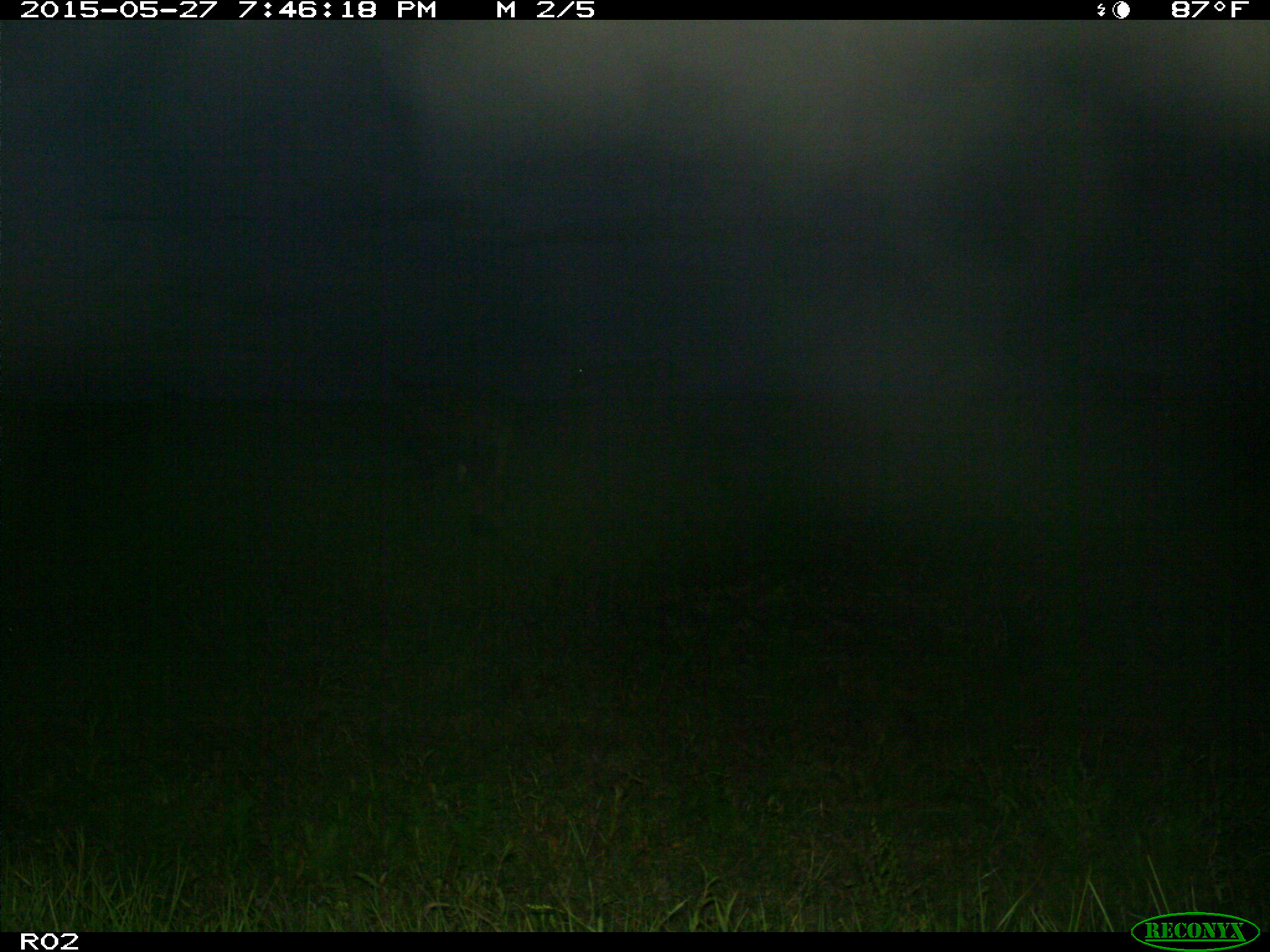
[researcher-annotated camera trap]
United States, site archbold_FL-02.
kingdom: Animalia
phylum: Chordata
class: Mammalia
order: Artiodactyla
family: Bovidae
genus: Bos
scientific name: Bos taurus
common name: domestic cow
Bos taurus (domestic cow).